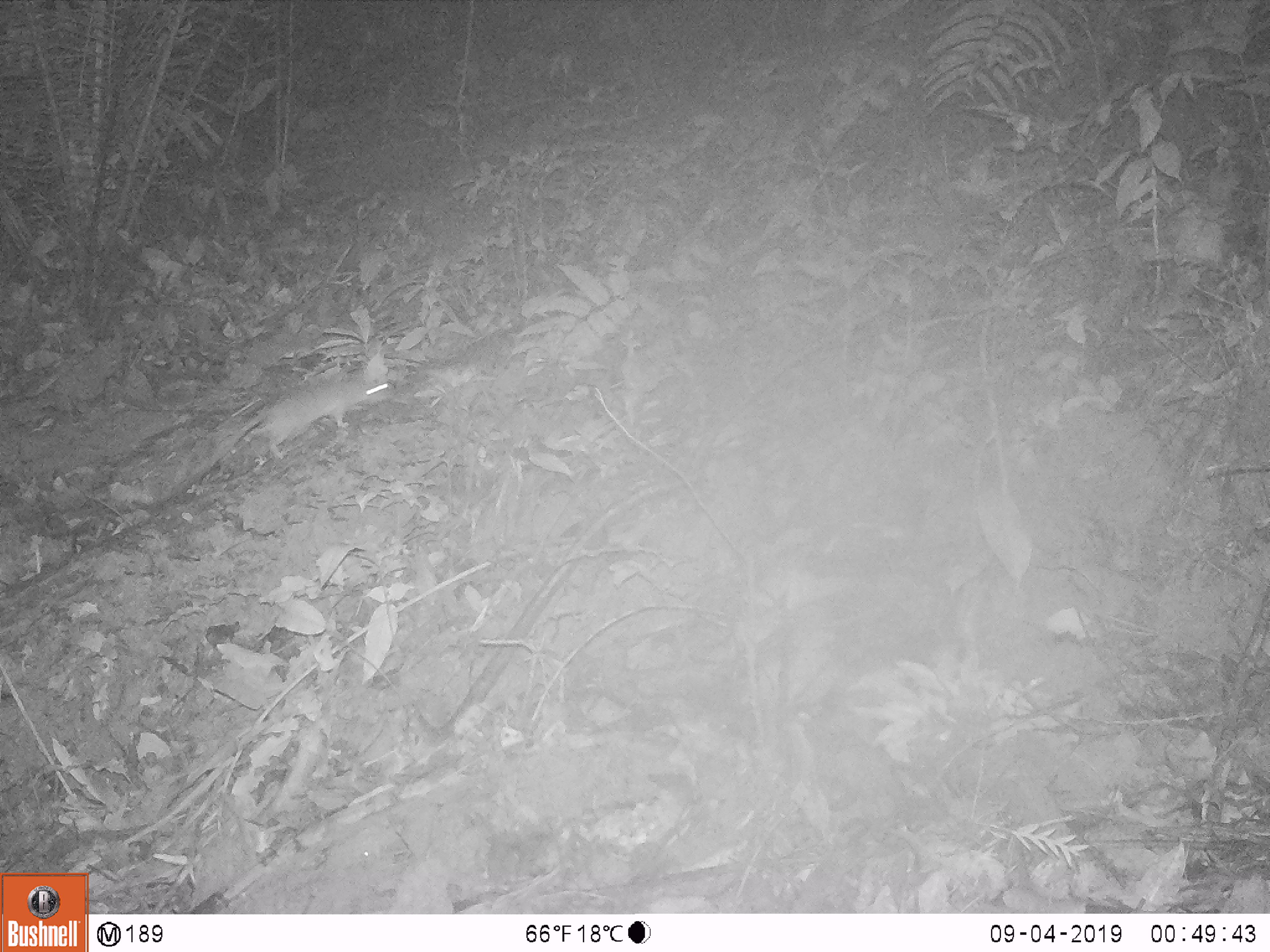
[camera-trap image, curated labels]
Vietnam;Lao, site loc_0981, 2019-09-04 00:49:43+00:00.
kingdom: Animalia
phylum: Chordata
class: Mammalia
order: Rodentia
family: Muridae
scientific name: Muridae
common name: old-world mice and rats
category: unidentified murid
Unidentified murid (old-world mice and rats) (Muridae). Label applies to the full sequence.